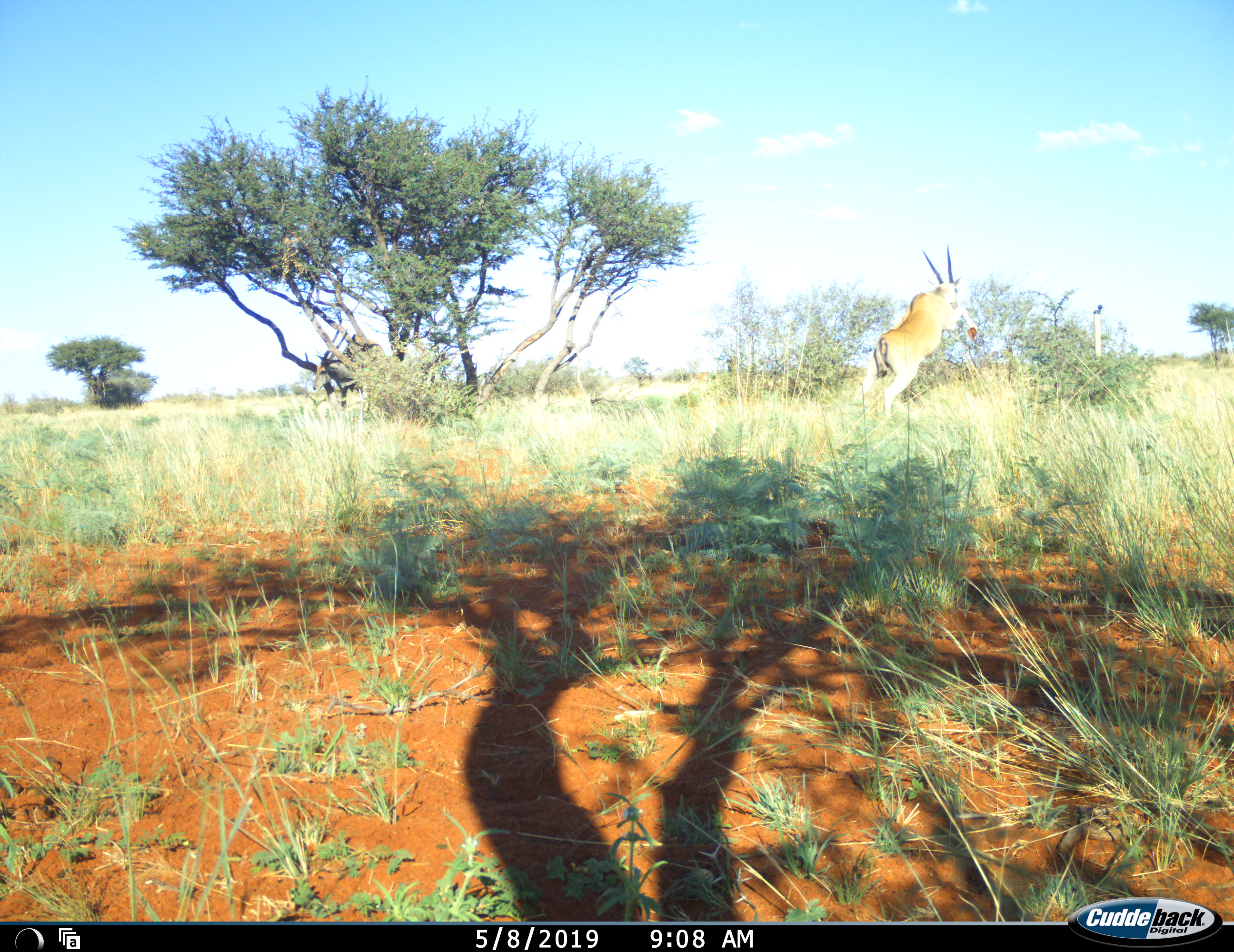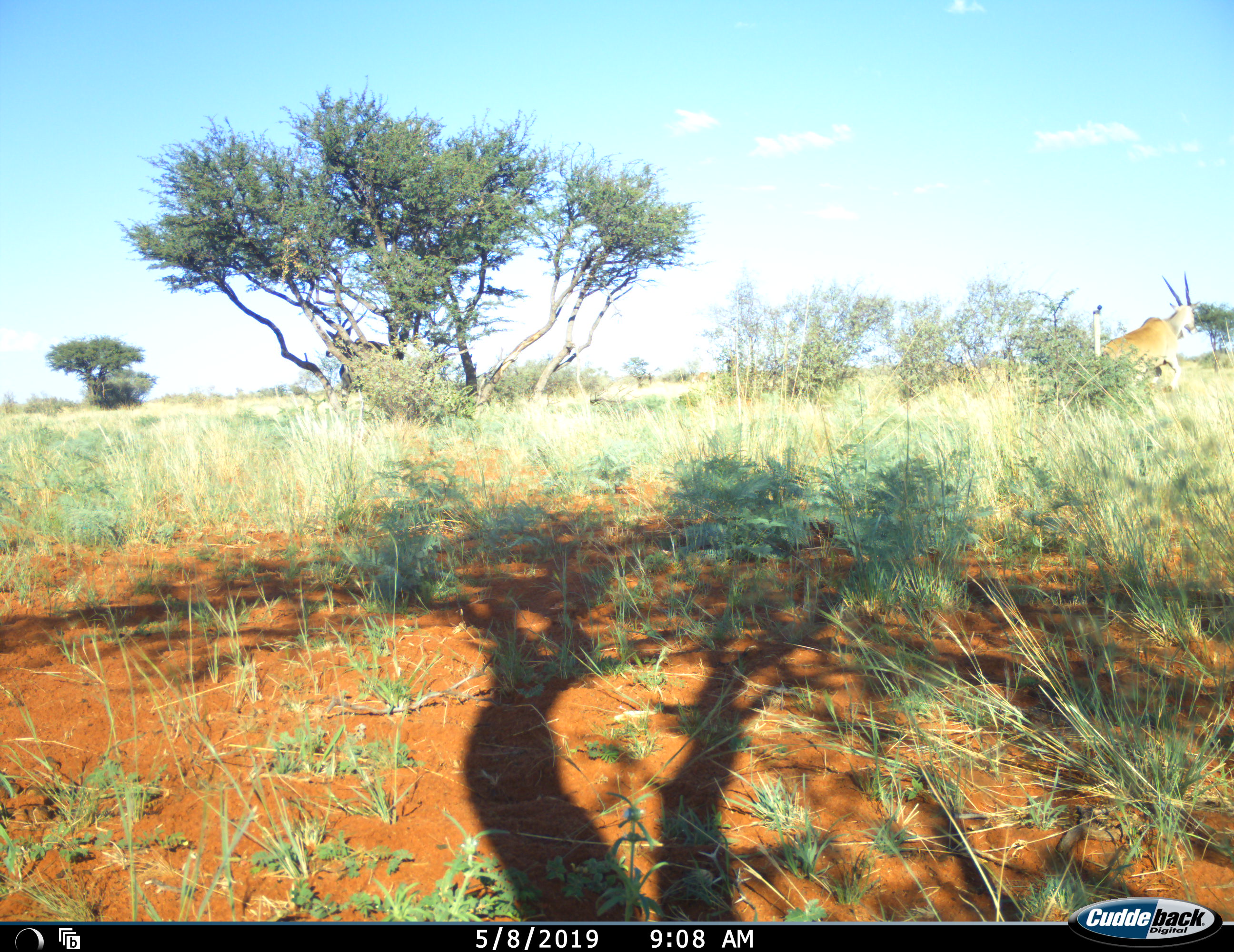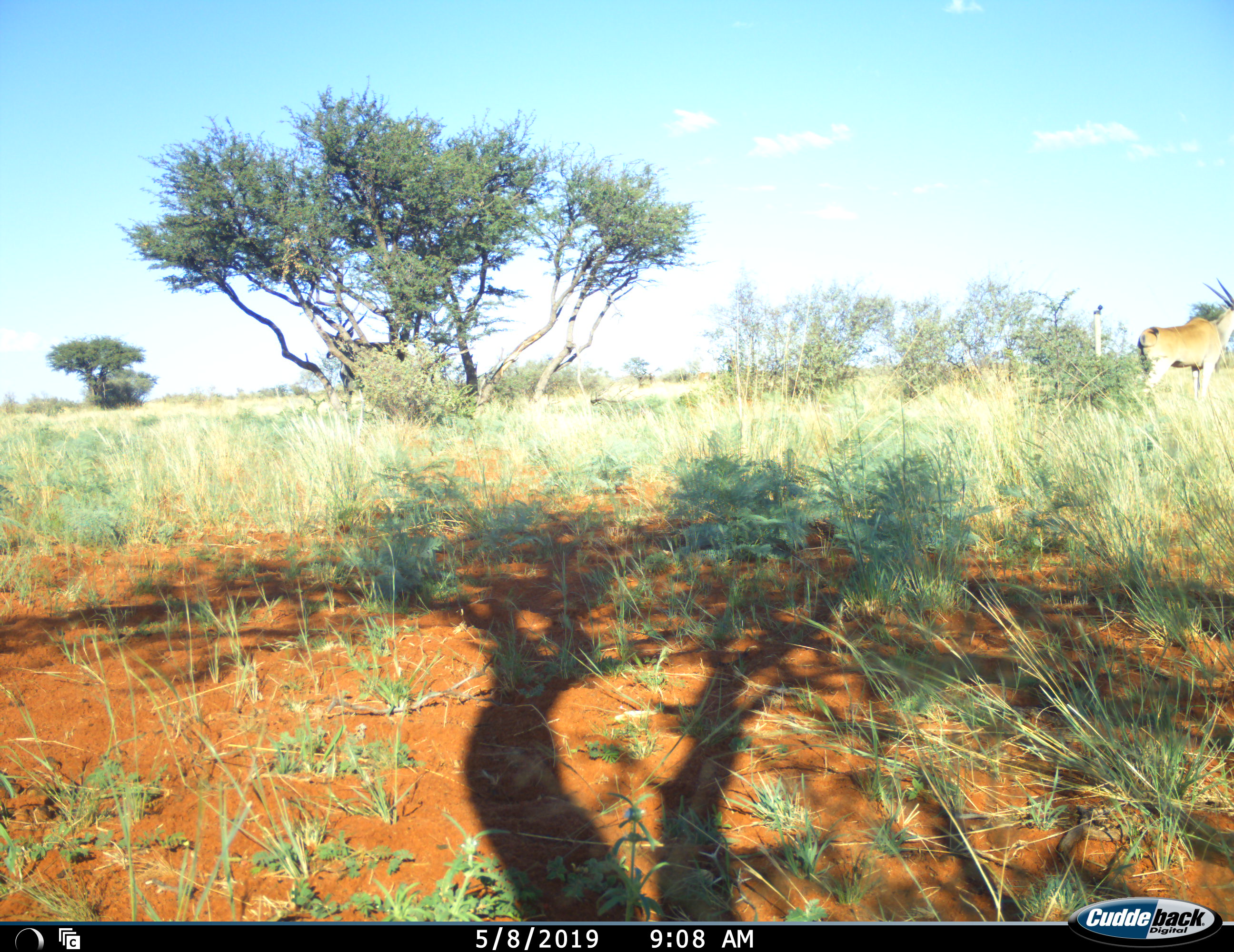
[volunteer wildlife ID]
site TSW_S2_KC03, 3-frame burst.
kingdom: Animalia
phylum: Chordata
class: Mammalia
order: Artiodactyla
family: Bovidae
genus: Tragelaphus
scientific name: Tragelaphus oryx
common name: eland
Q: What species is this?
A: Eland (Tragelaphus oryx).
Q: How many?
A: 1.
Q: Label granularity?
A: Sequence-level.